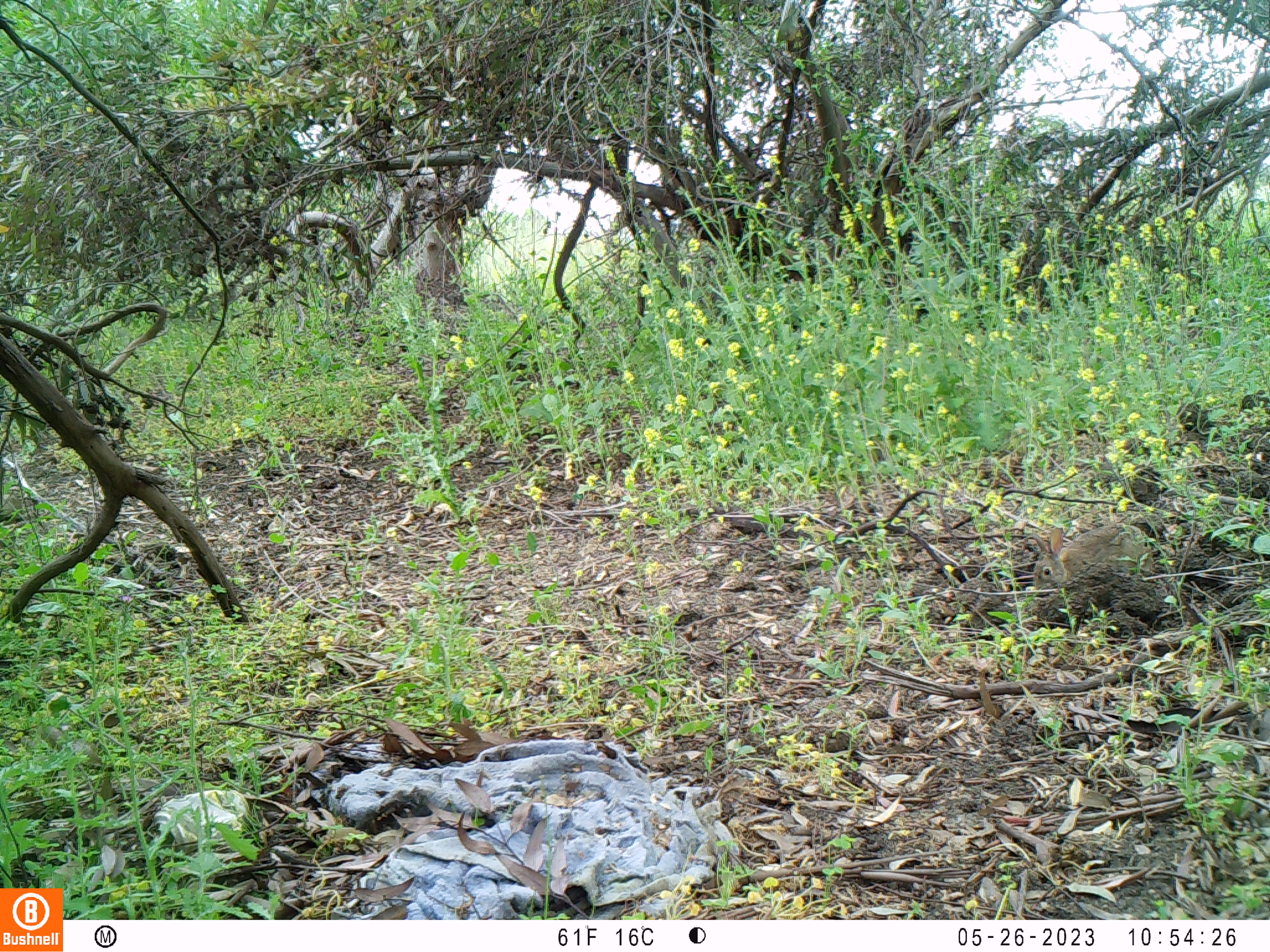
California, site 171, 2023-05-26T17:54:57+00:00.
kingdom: Animalia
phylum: Chordata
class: Mammalia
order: Lagomorpha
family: Leporidae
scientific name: Leporidae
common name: rabbit